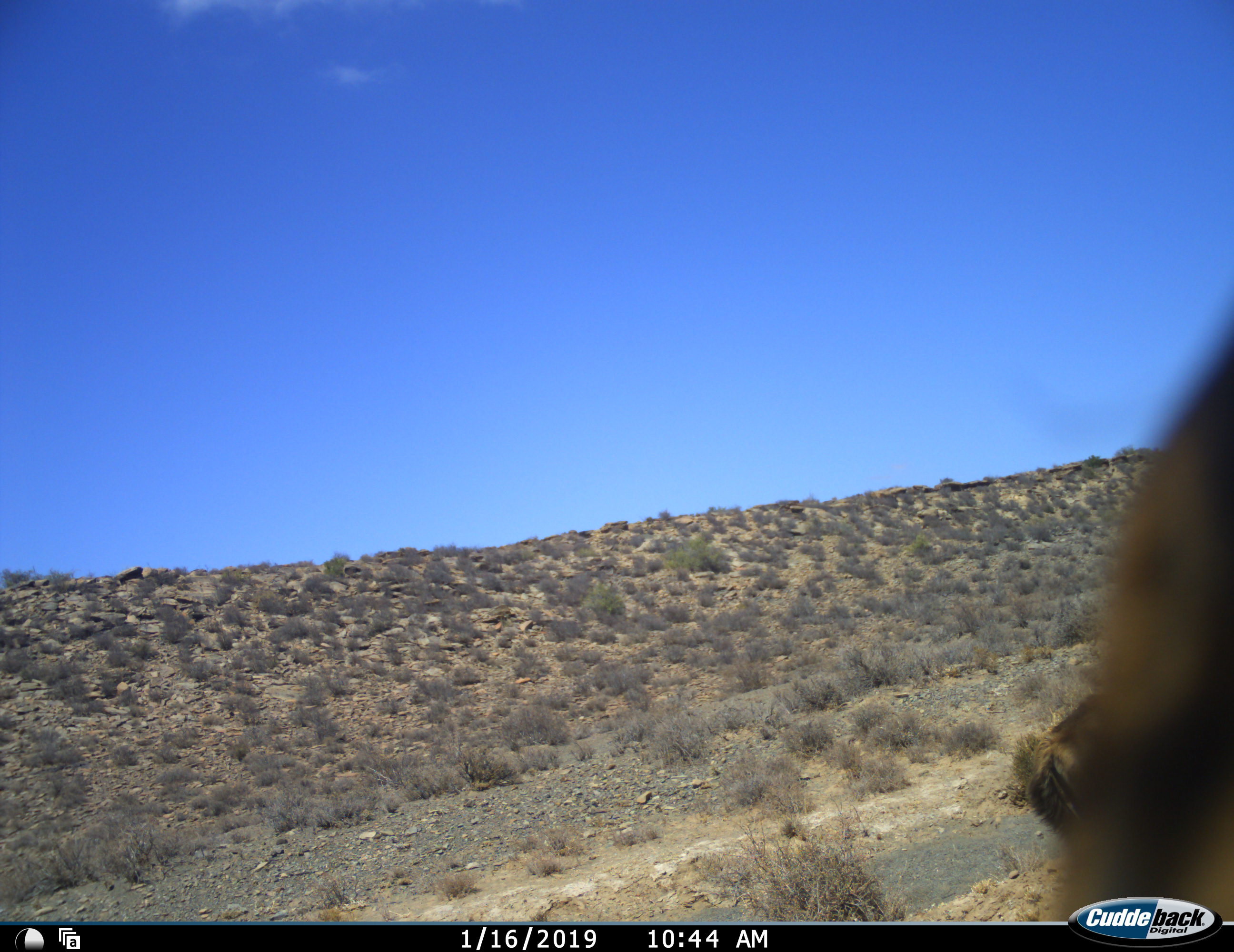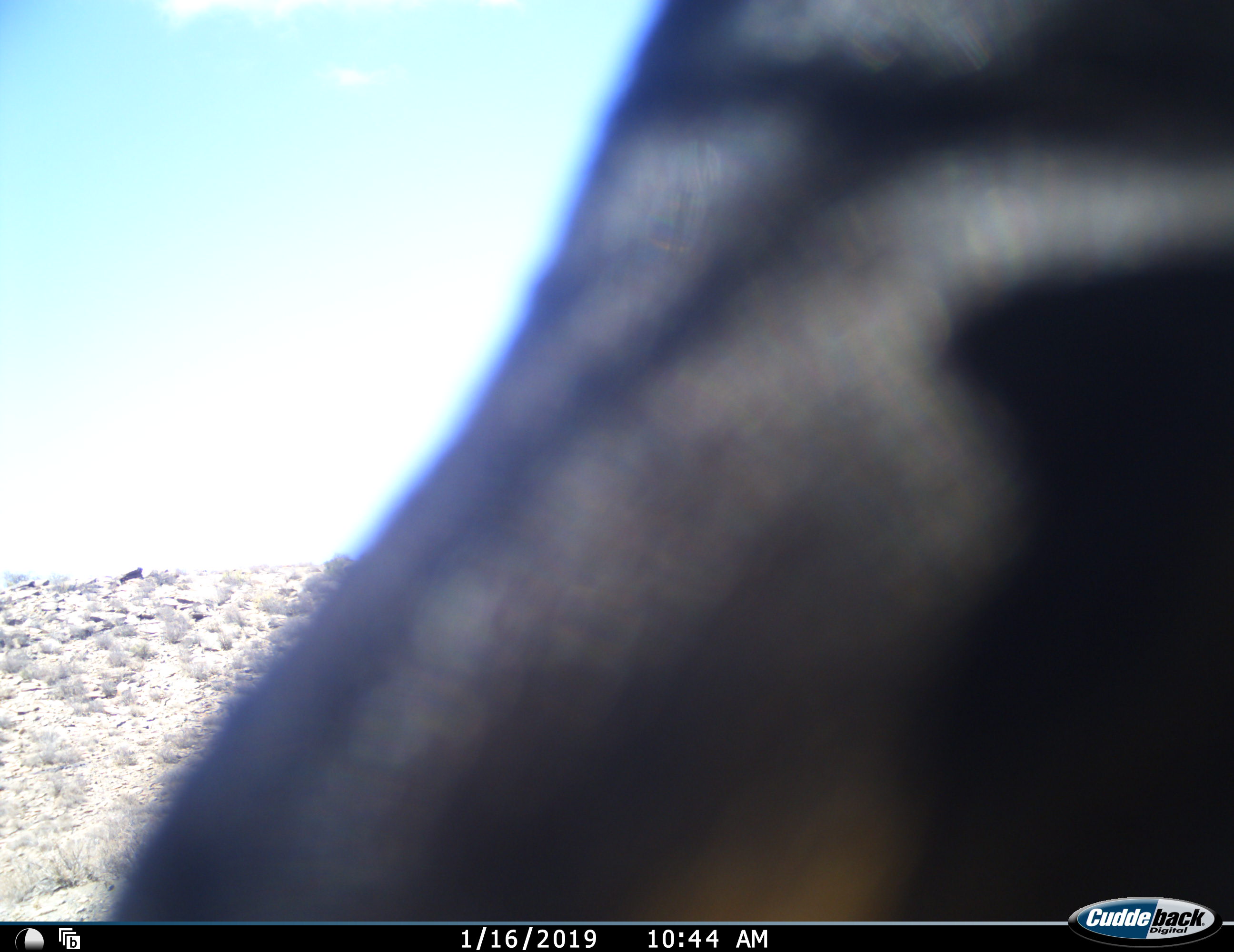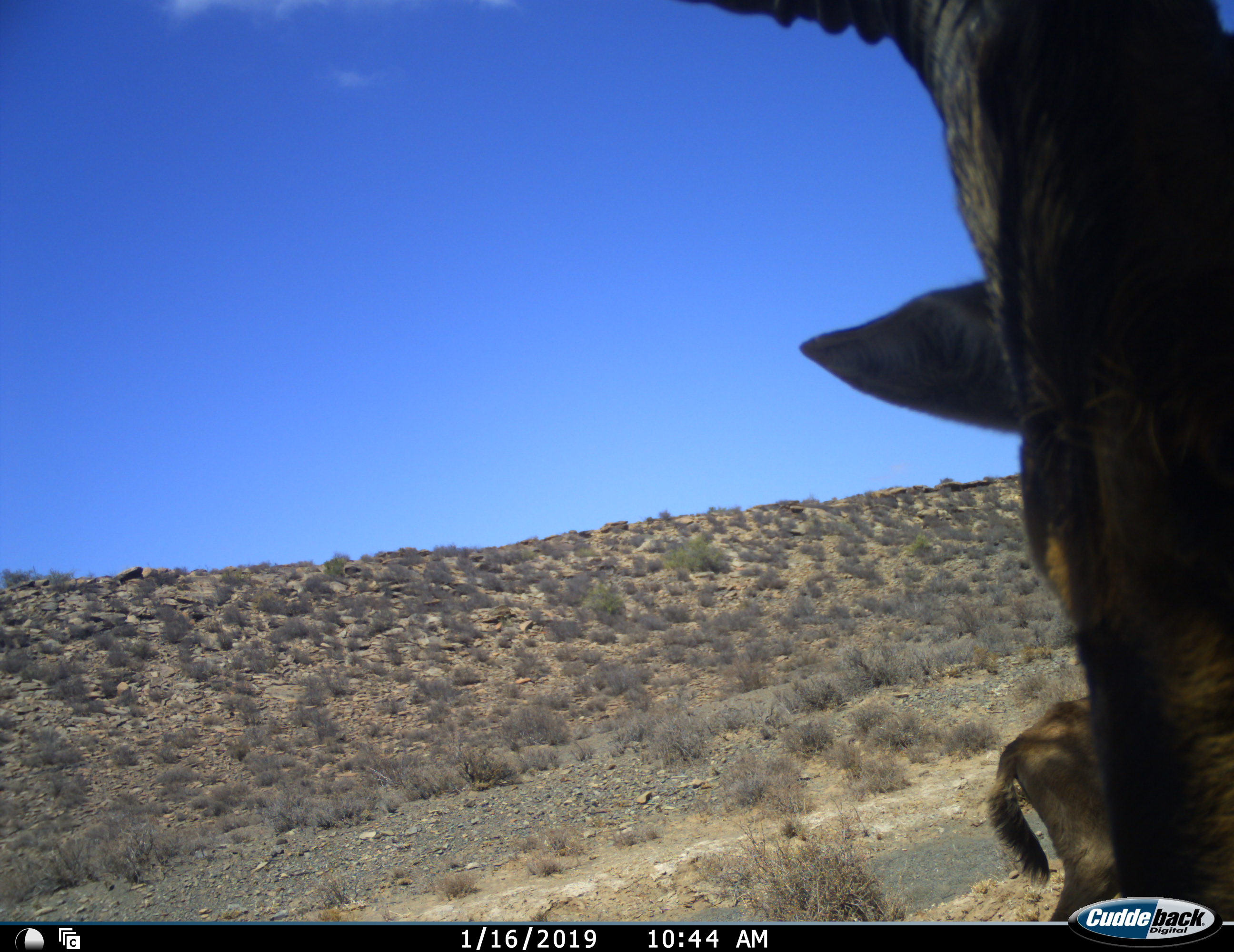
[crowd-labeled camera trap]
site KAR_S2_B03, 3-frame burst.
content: unidentified animal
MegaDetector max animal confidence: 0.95